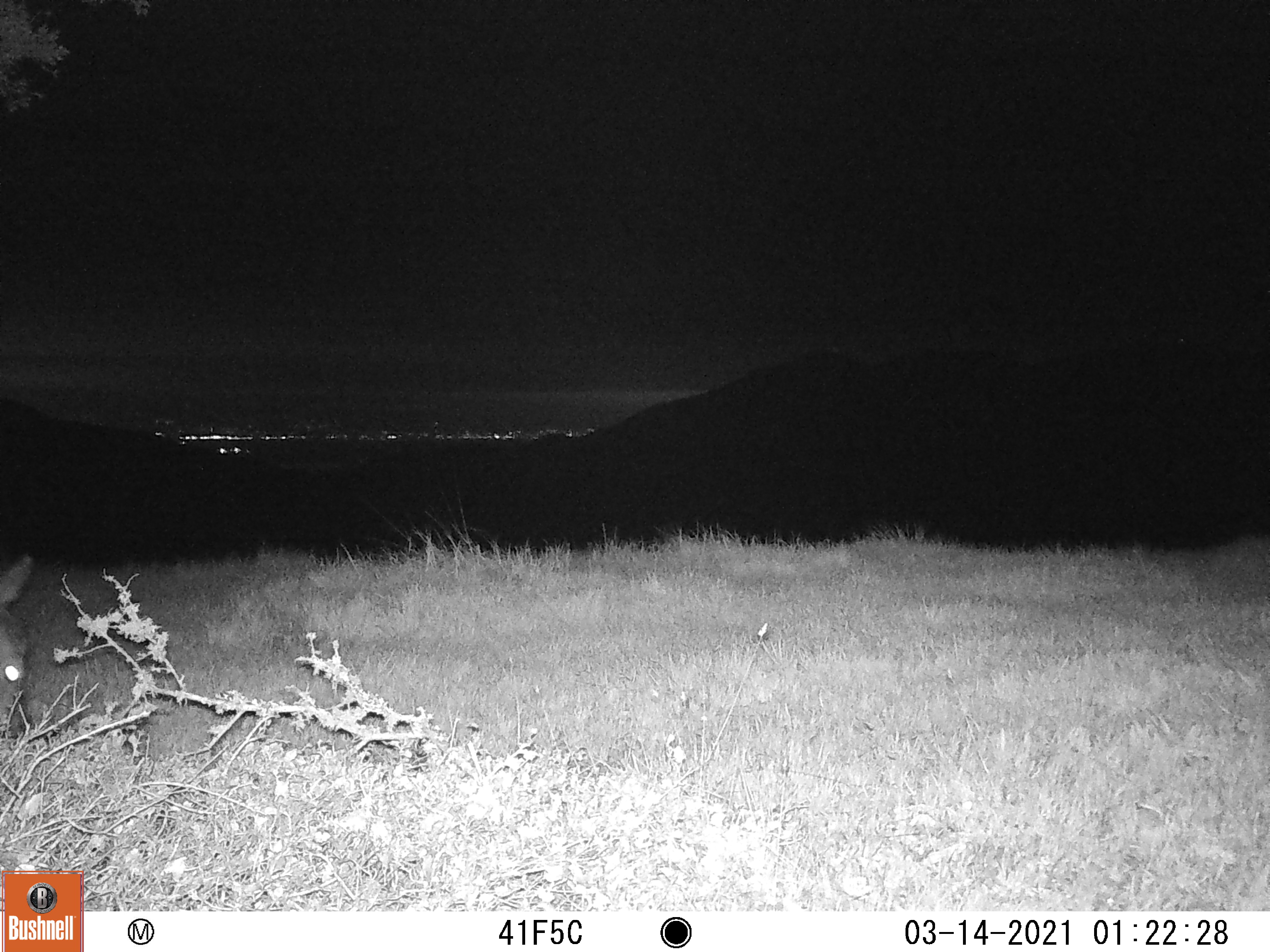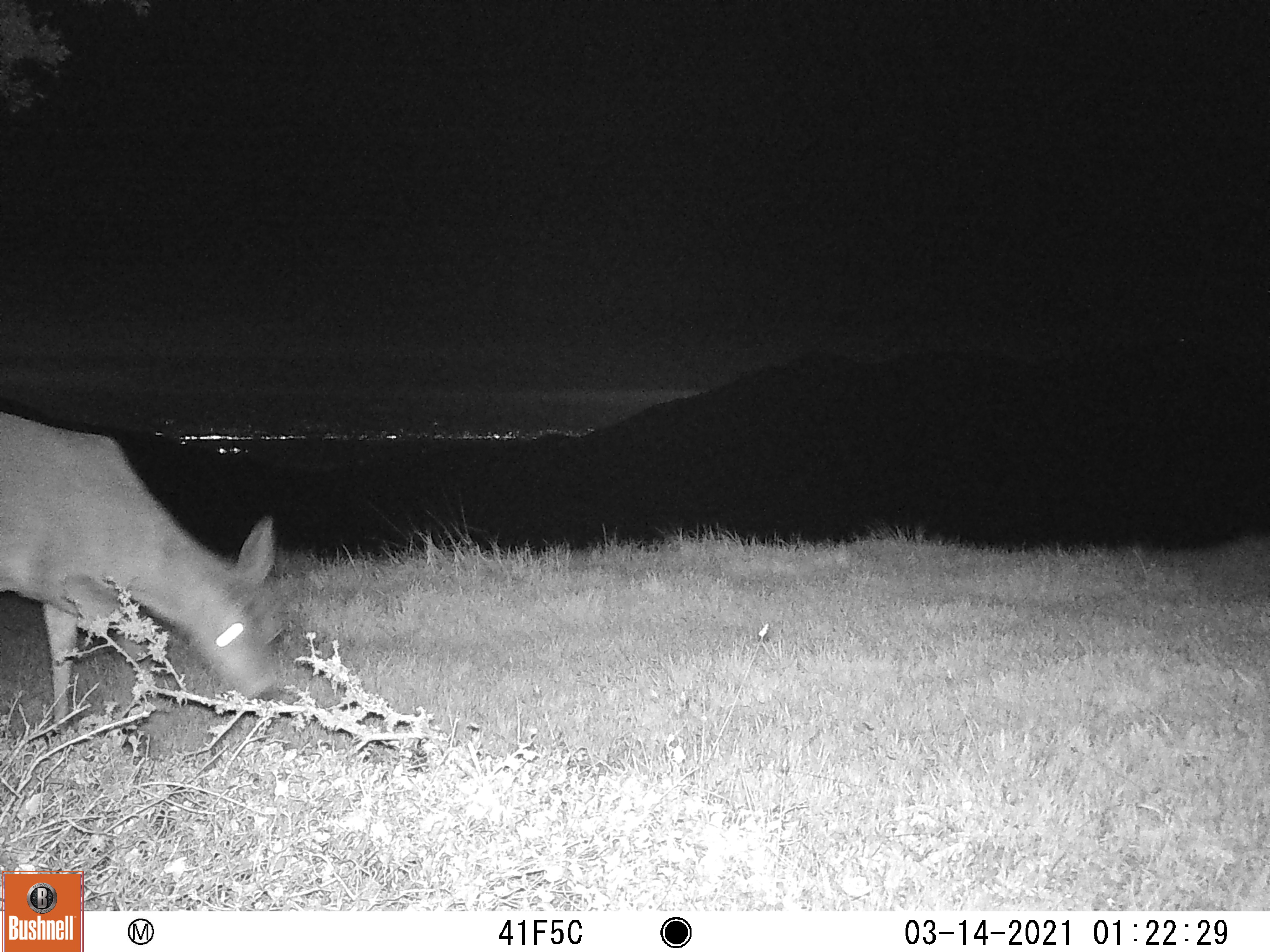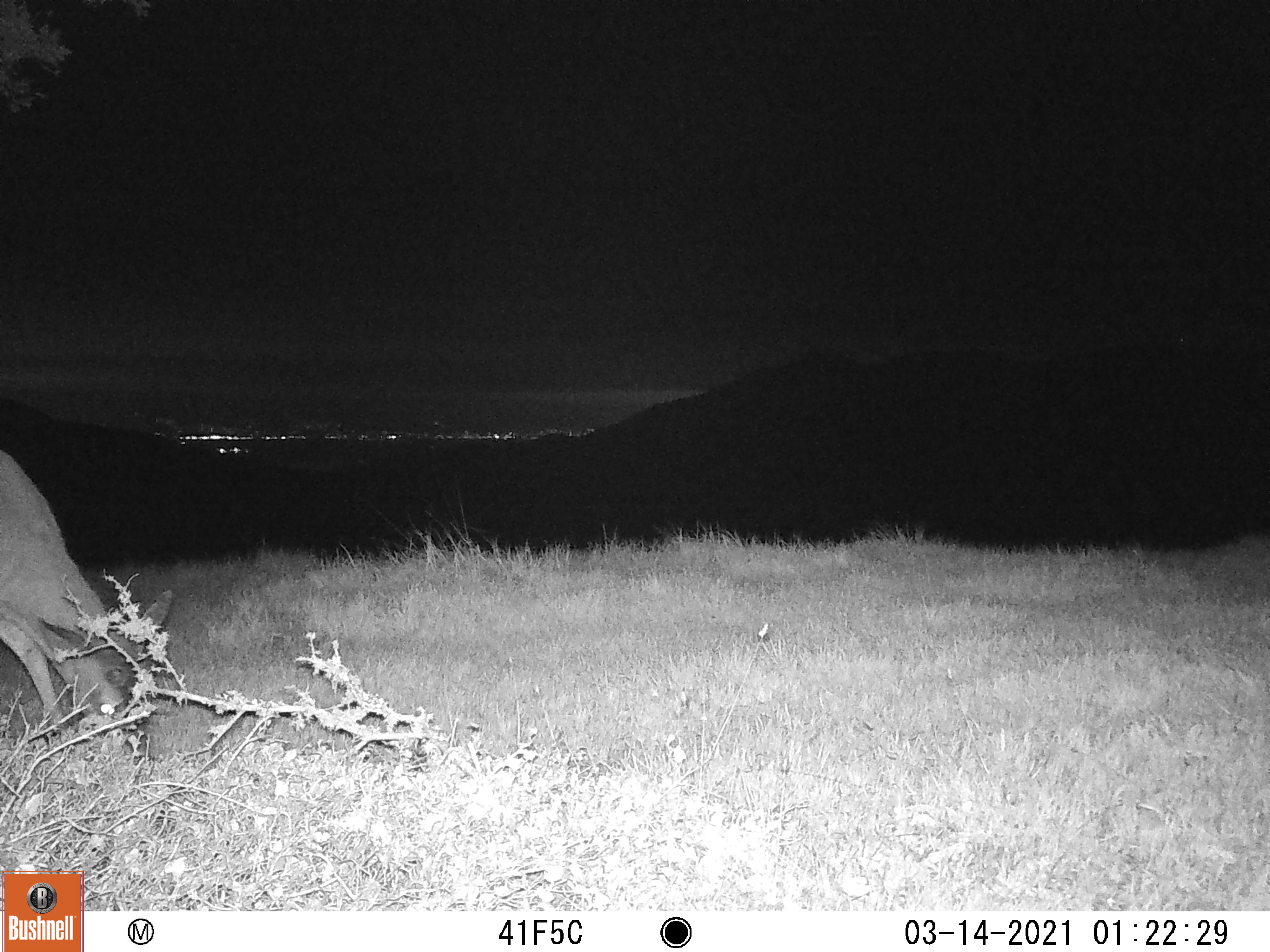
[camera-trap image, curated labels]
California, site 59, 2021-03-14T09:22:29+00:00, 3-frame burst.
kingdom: Animalia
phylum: Chordata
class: Mammalia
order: Artiodactyla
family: Cervidae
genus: Odocoileus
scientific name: Odocoileus hemionus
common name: mule deer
Mule deer (Odocoileus hemionus).